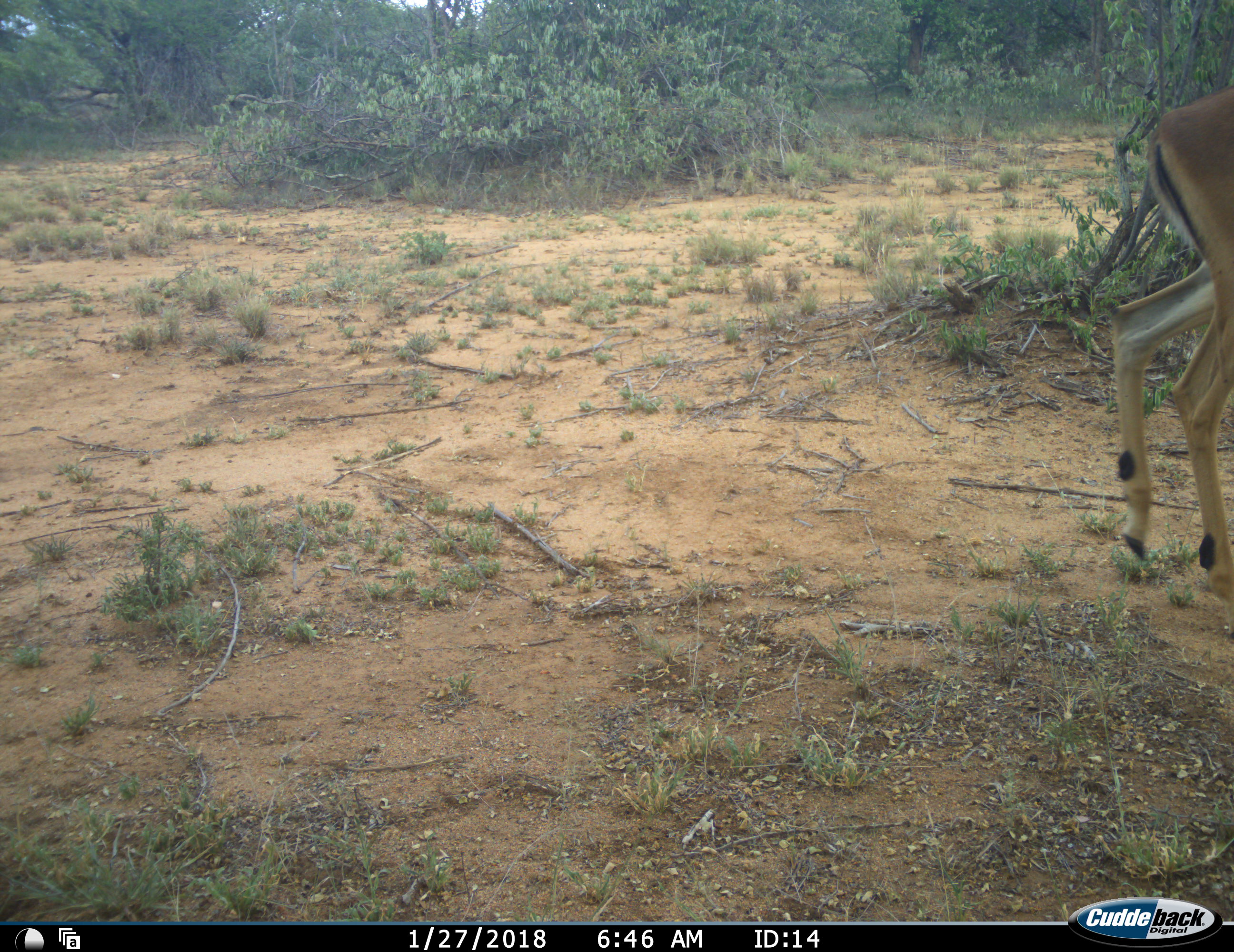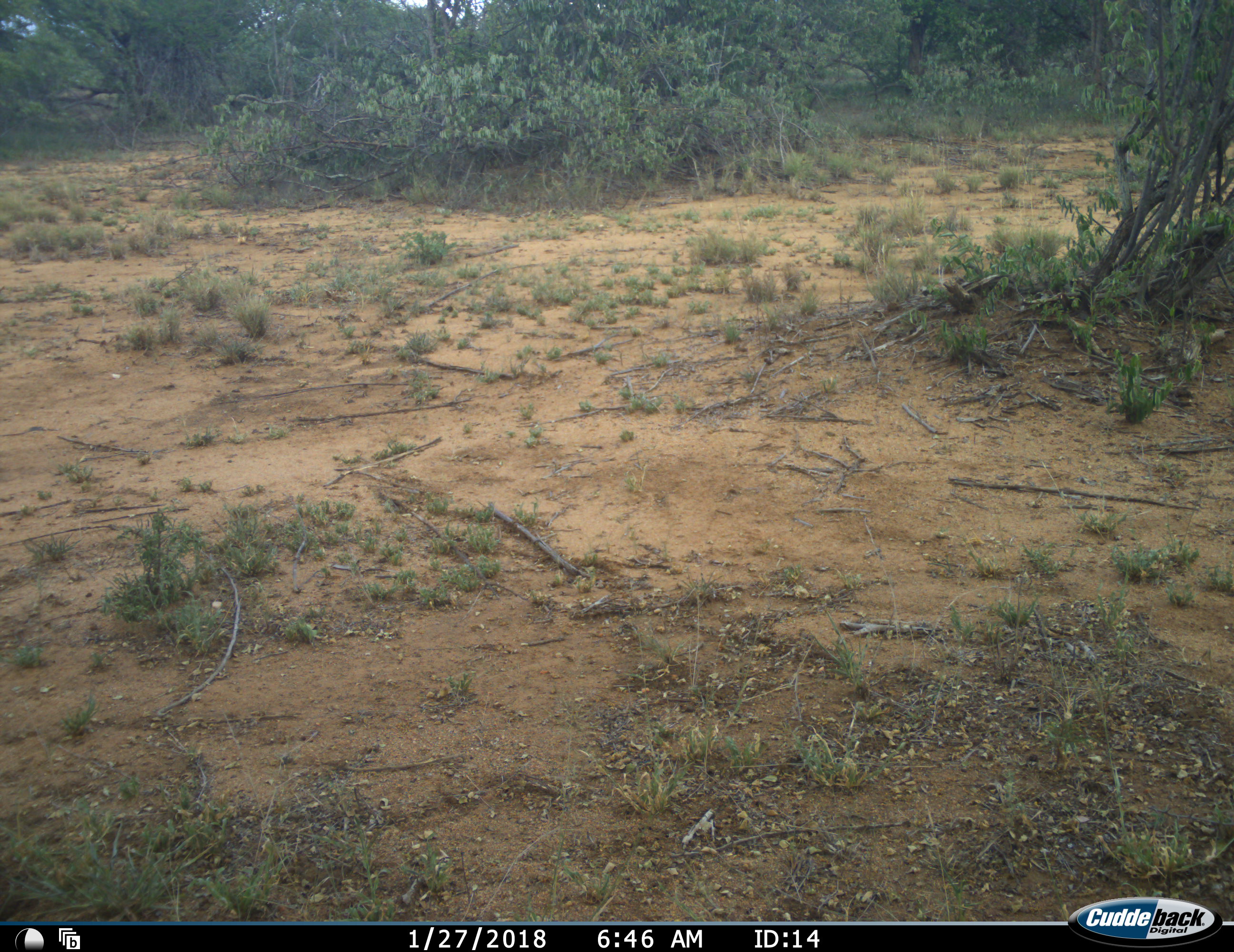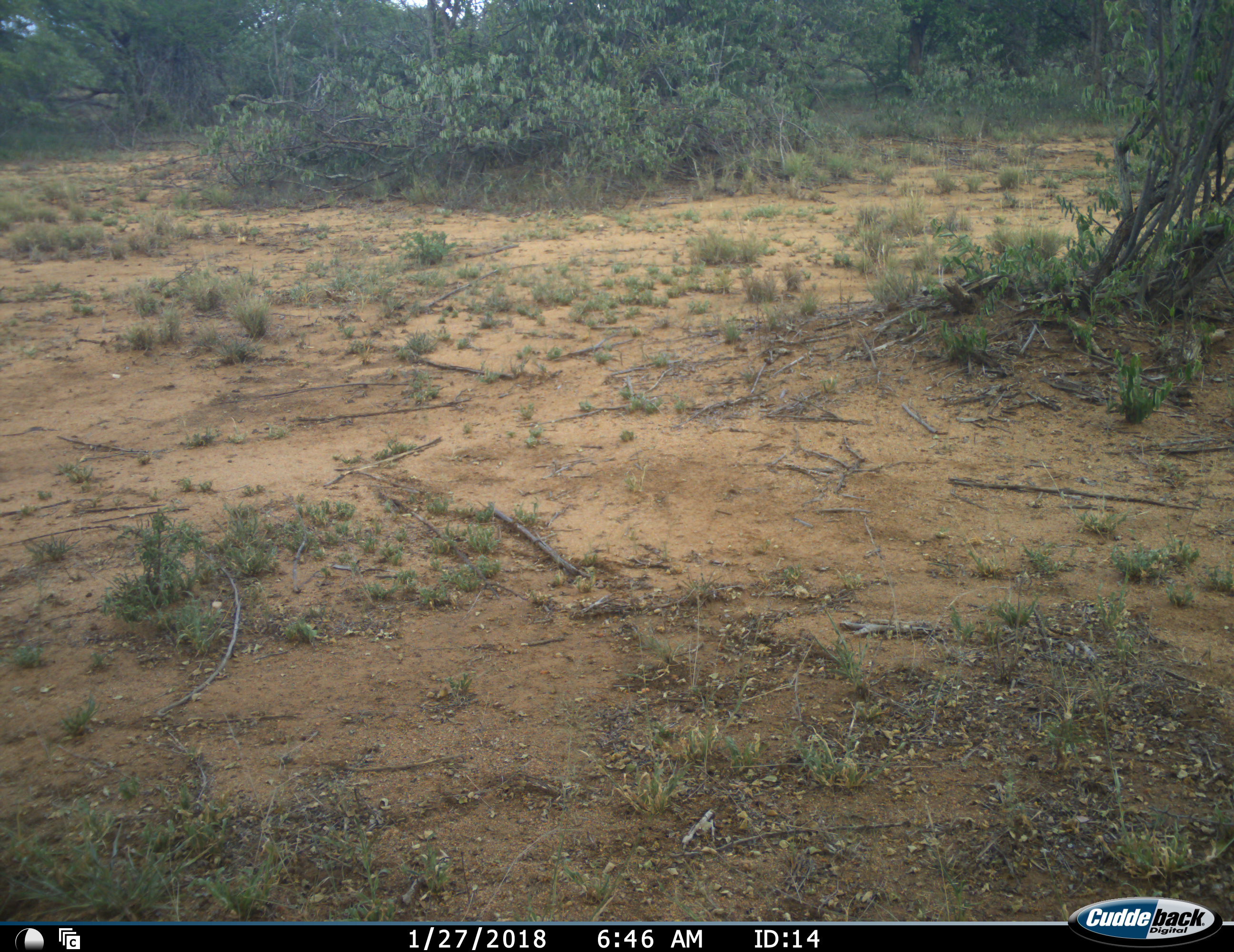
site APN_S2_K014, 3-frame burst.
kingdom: Animalia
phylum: Chordata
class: Mammalia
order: Artiodactyla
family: Bovidae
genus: Aepyceros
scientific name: Aepyceros melampus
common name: impala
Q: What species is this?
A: Impala (Aepyceros melampus).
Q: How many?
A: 1.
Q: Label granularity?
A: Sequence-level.